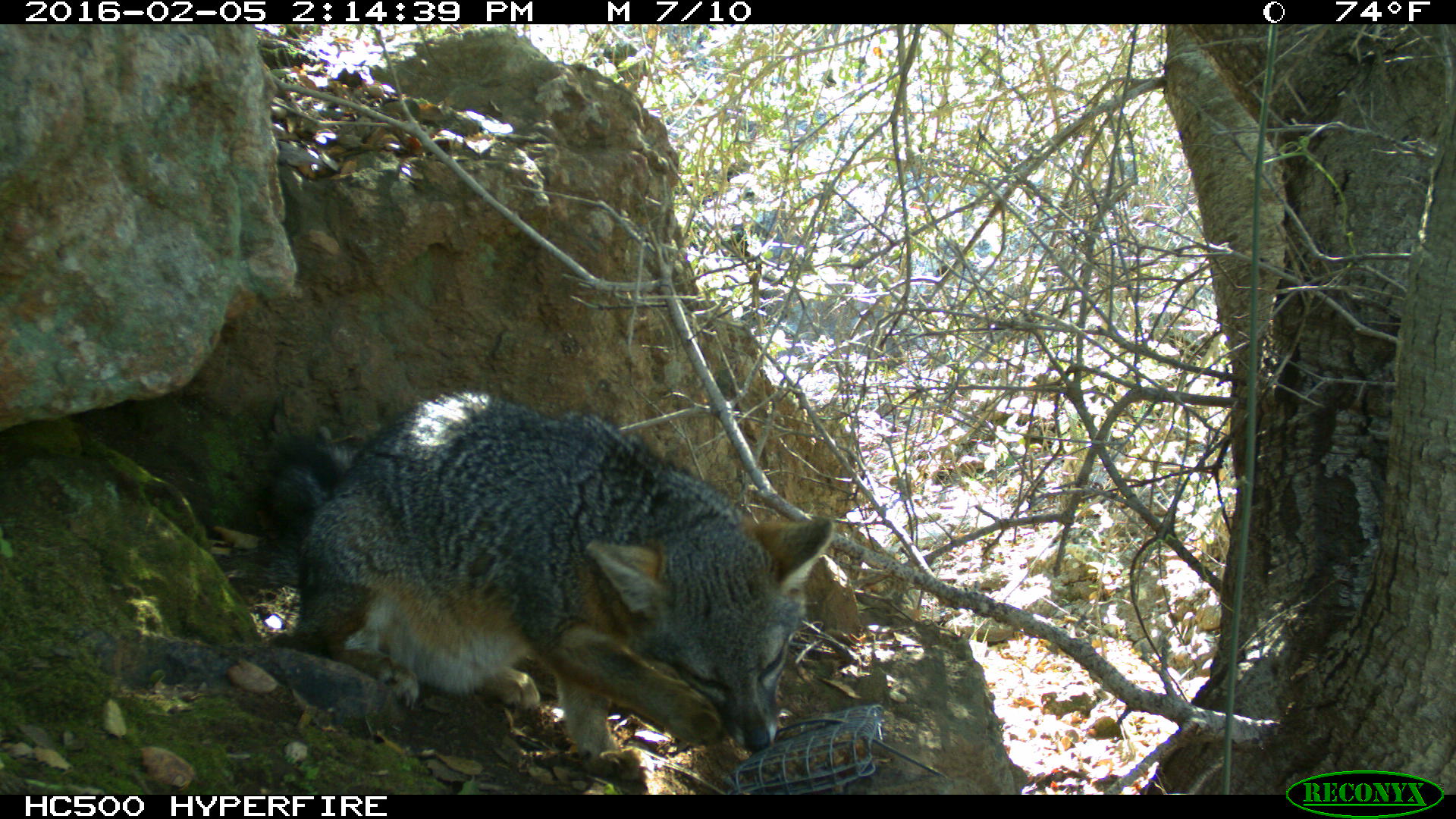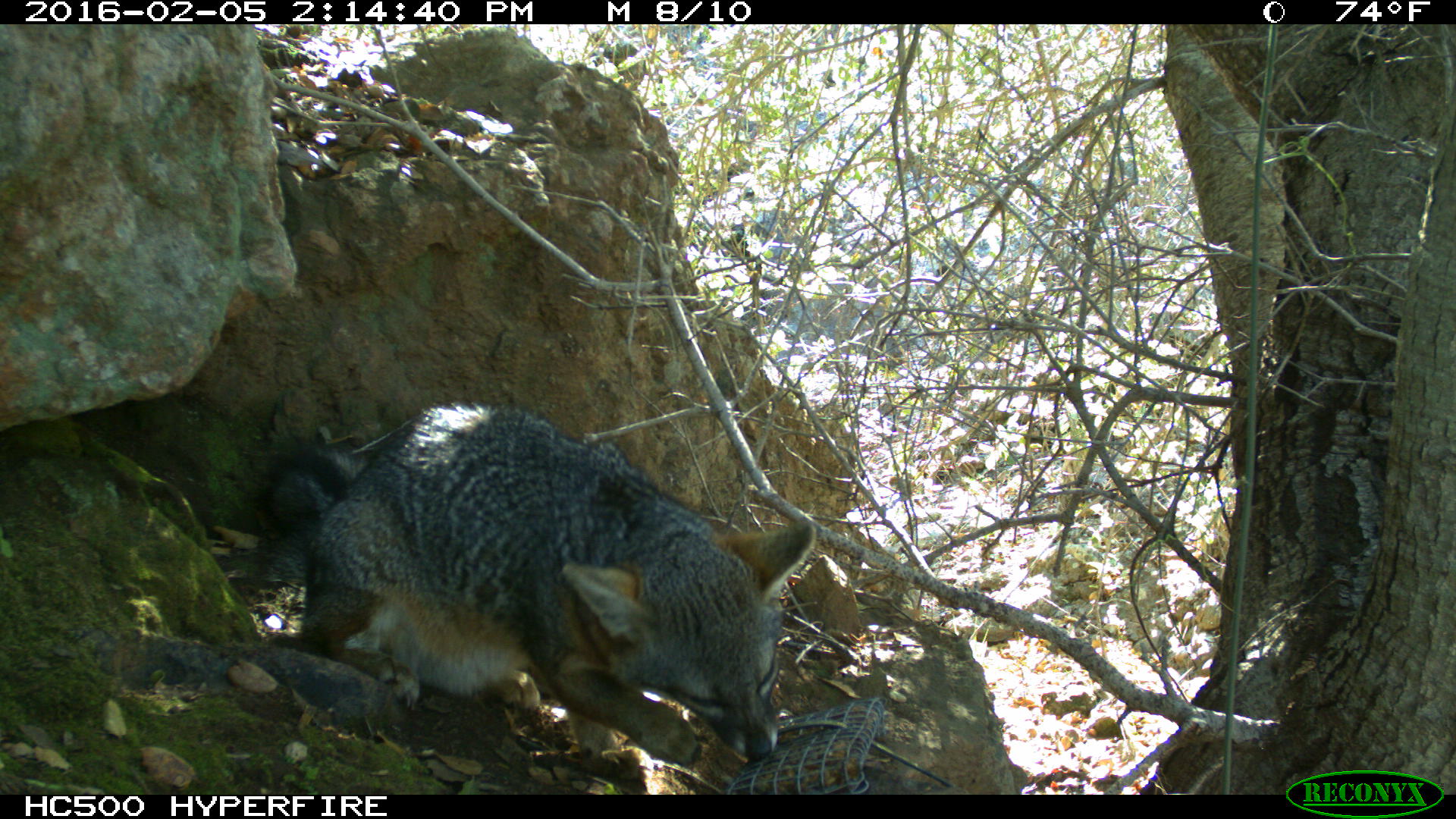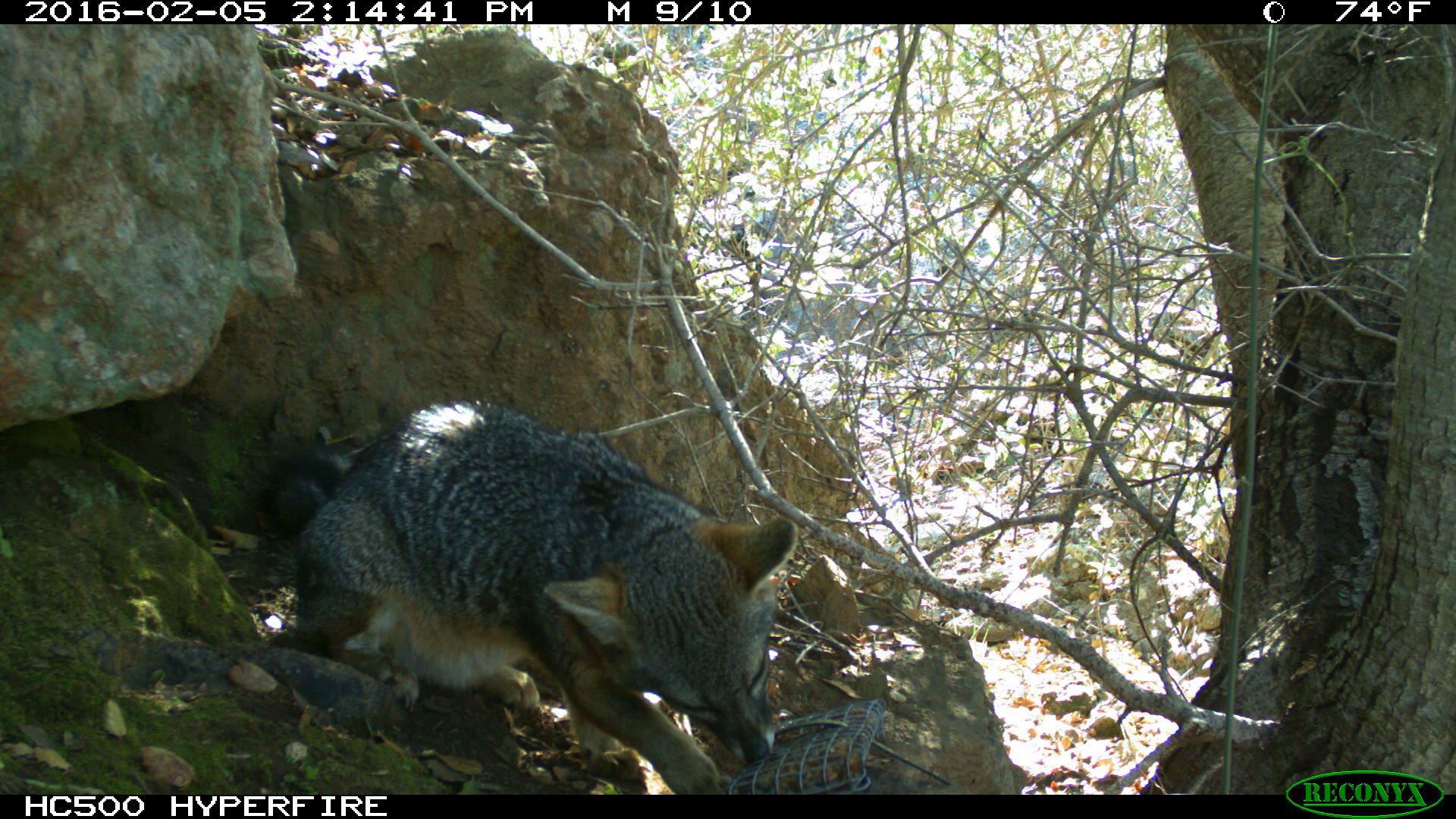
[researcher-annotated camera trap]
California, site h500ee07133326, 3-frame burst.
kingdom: Animalia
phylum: Chordata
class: Mammalia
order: Carnivora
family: Canidae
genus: Urocyon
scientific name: Urocyon littoralis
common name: island fox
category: fox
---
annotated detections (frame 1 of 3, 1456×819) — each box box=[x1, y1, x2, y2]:
fox: box=[258, 390, 835, 782]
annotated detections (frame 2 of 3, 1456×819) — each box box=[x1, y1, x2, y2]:
fox: box=[257, 400, 814, 782]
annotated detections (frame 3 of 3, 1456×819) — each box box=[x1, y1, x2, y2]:
fox: box=[259, 400, 797, 795]